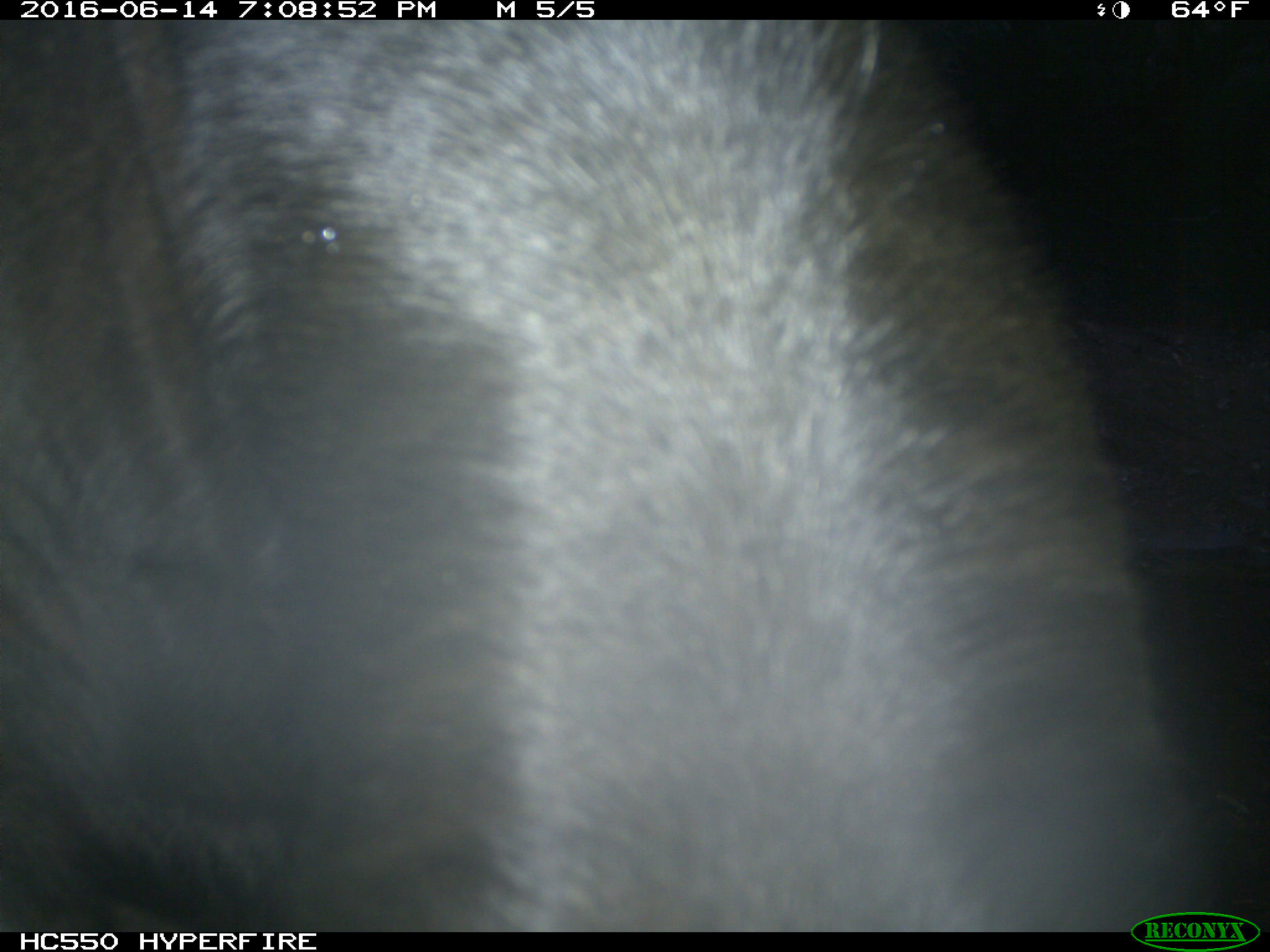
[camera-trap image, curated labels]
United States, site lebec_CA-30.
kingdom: Animalia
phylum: Chordata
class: Mammalia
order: Artiodactyla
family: Bovidae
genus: Bos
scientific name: Bos taurus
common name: domestic cow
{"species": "Bos taurus (domestic cow)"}